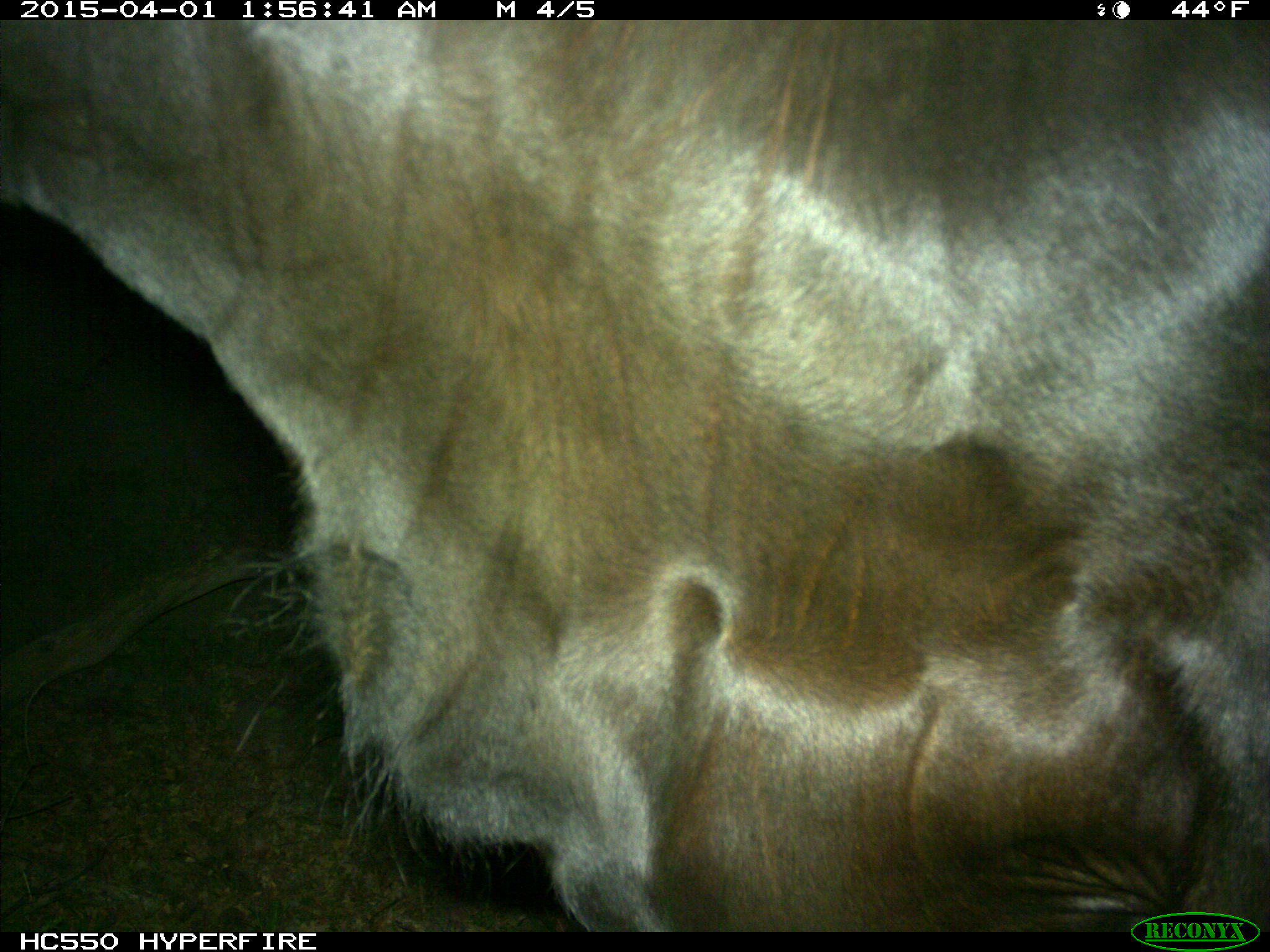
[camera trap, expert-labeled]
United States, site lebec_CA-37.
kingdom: Animalia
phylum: Chordata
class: Mammalia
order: Artiodactyla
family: Bovidae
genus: Bos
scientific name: Bos taurus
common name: domestic cow